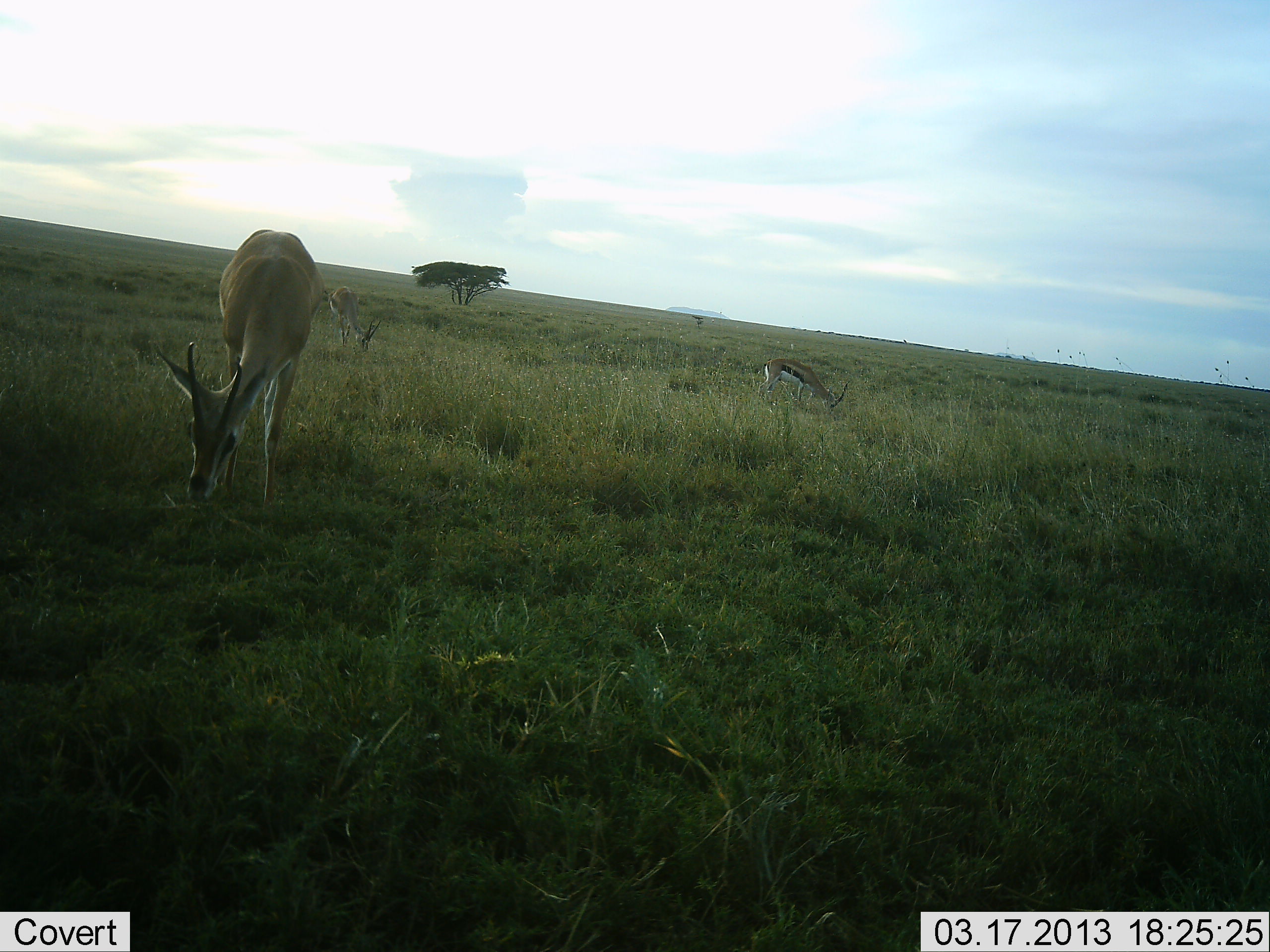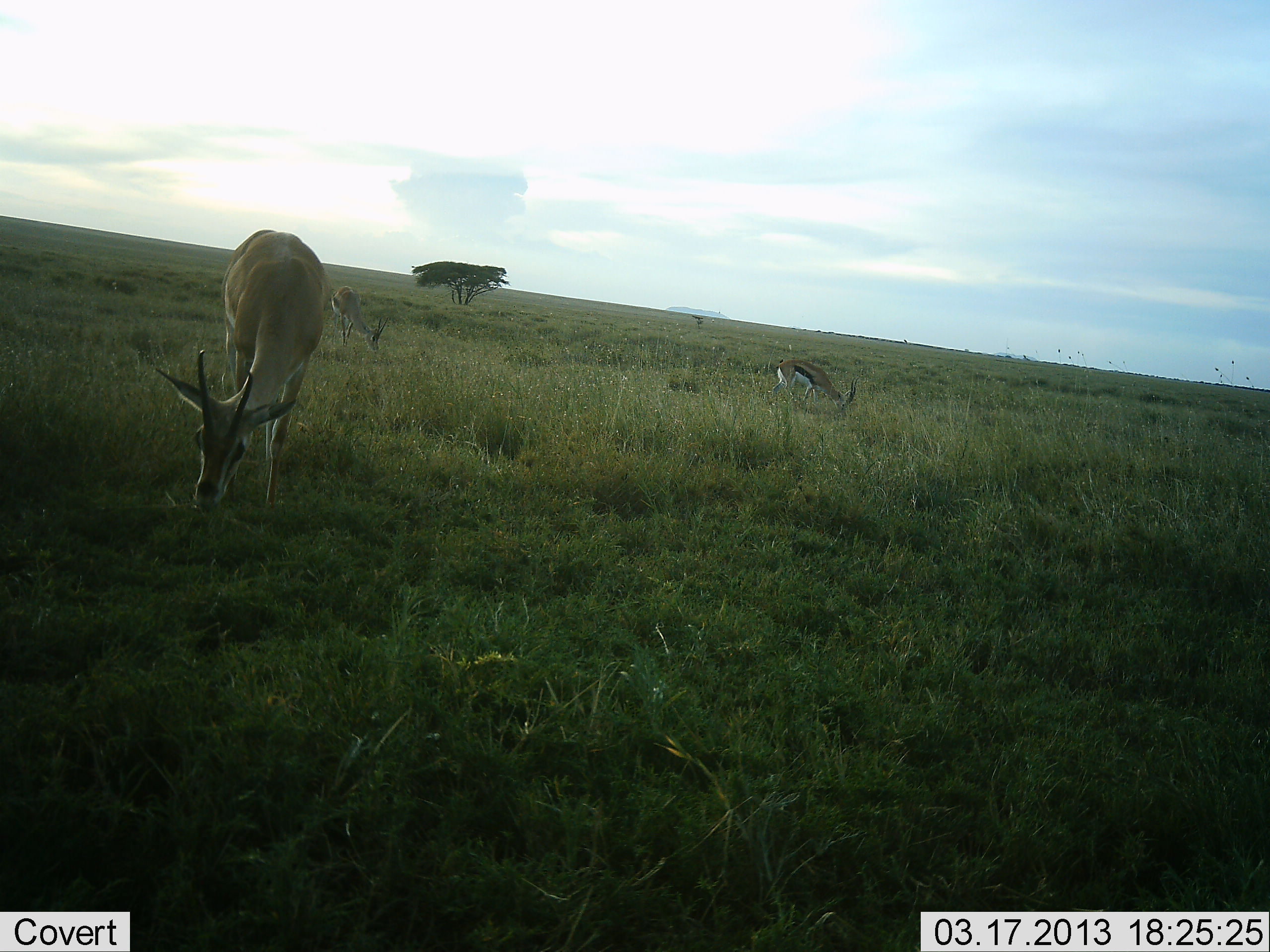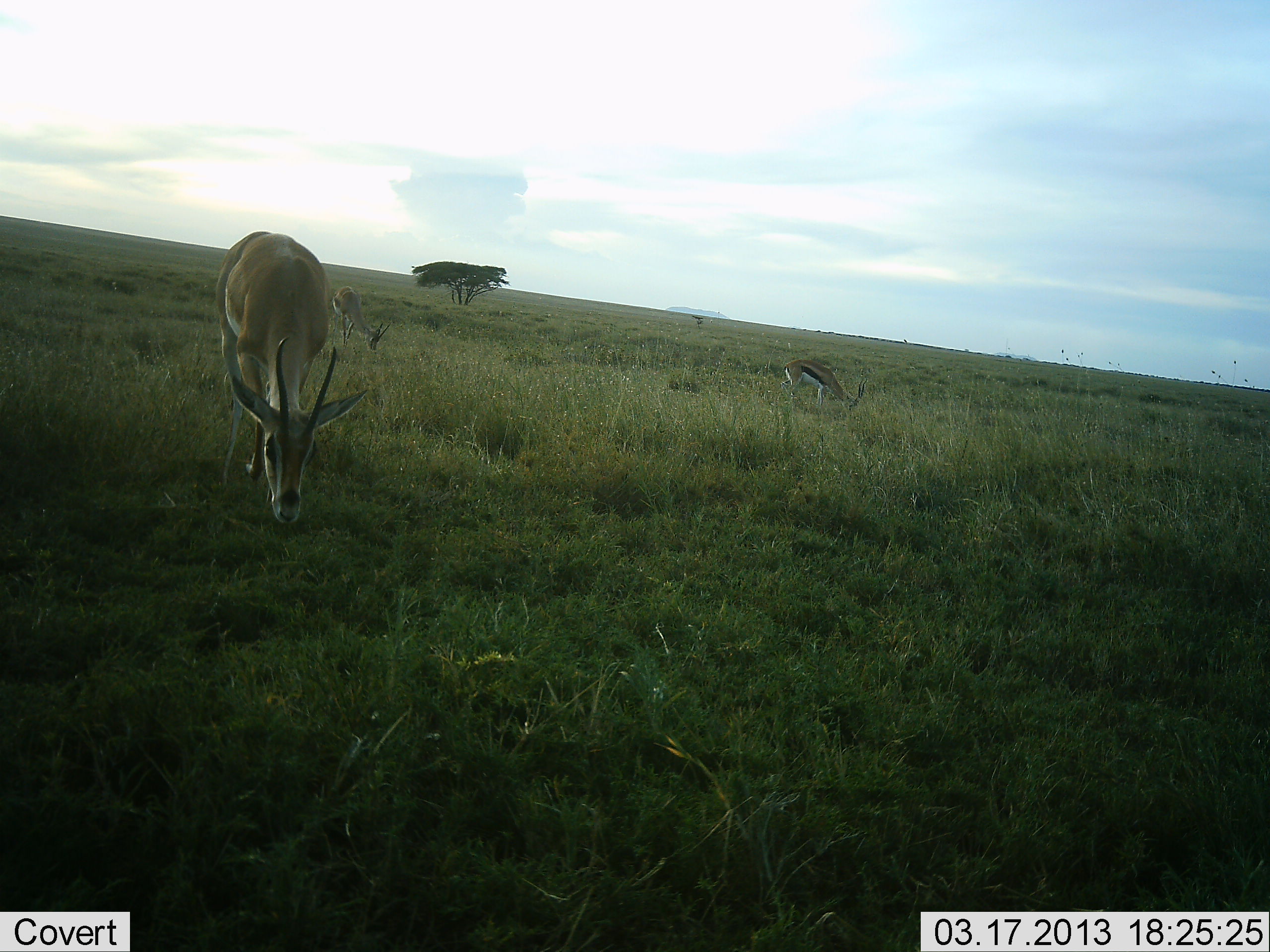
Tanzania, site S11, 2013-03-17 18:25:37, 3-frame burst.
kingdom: Animalia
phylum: Chordata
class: Mammalia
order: Artiodactyla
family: Bovidae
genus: Eudorcas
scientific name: Eudorcas thomsonii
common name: thomson's gazelle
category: gazellethomsons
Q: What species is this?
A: Gazellethomsons (thomson's gazelle) (Eudorcas thomsonii).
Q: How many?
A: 3.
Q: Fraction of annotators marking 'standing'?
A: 29%.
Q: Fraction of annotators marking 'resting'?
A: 0%.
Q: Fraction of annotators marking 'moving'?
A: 14%.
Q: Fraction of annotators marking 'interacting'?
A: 0%.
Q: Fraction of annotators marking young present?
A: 0%.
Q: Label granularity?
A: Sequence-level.